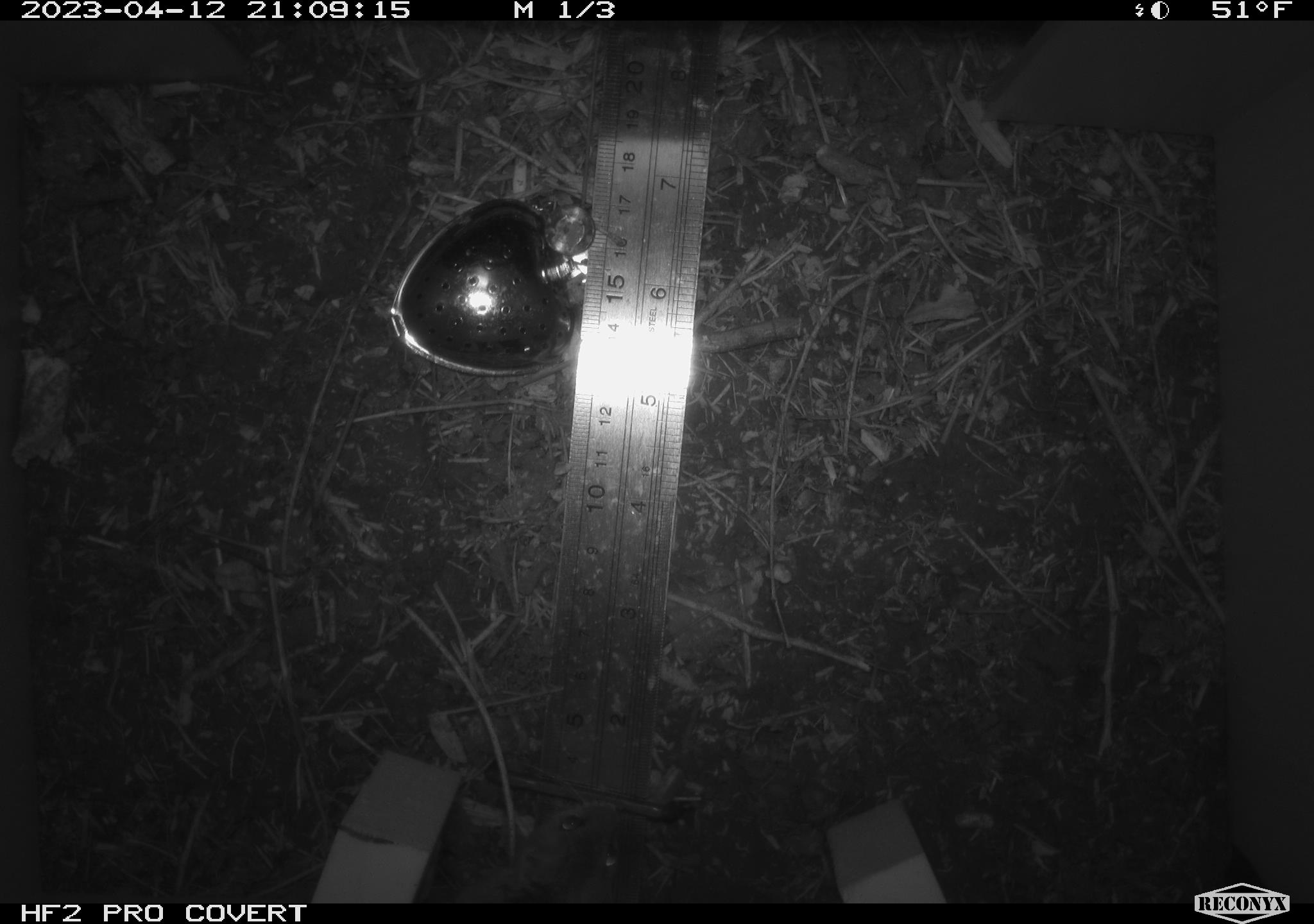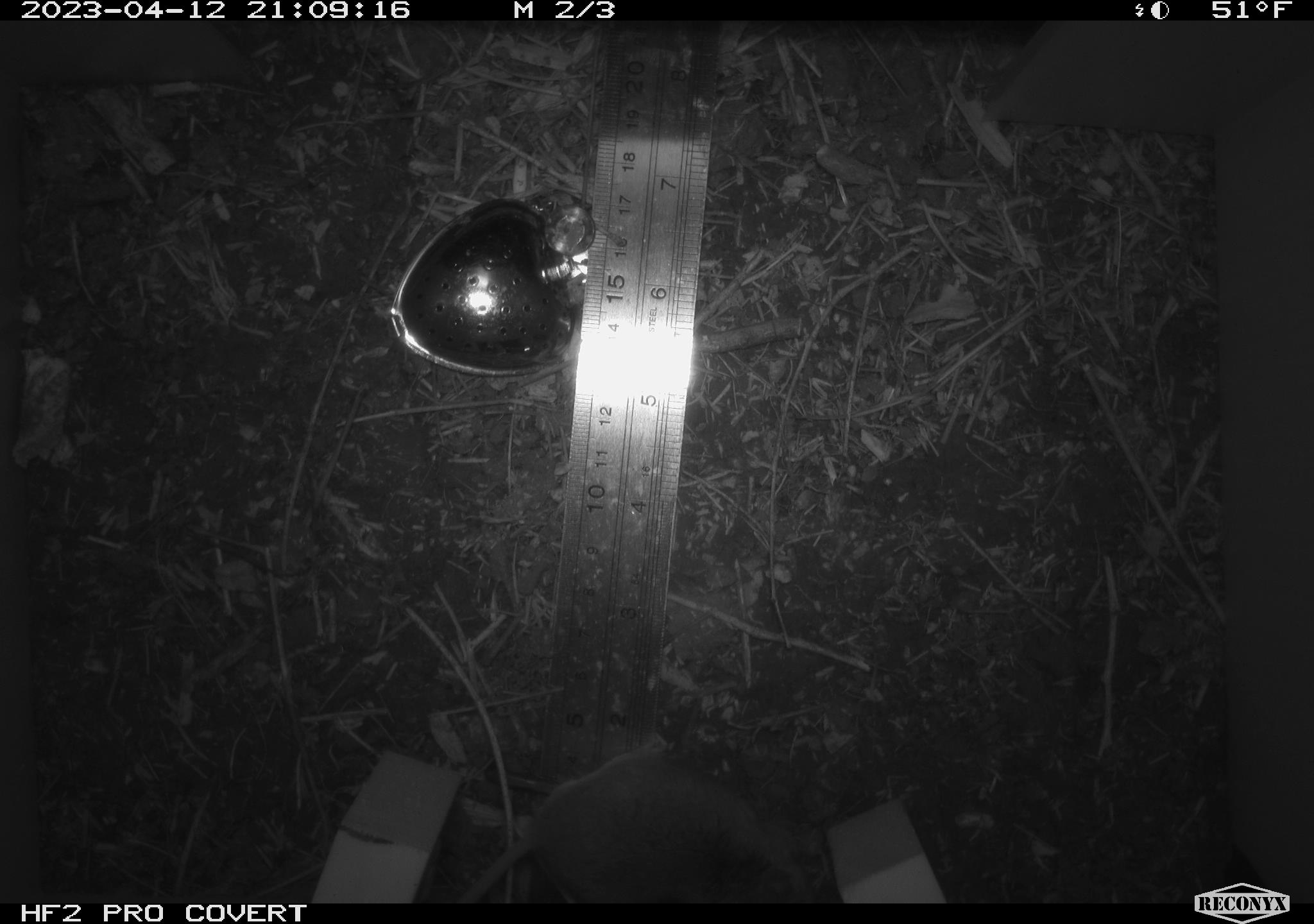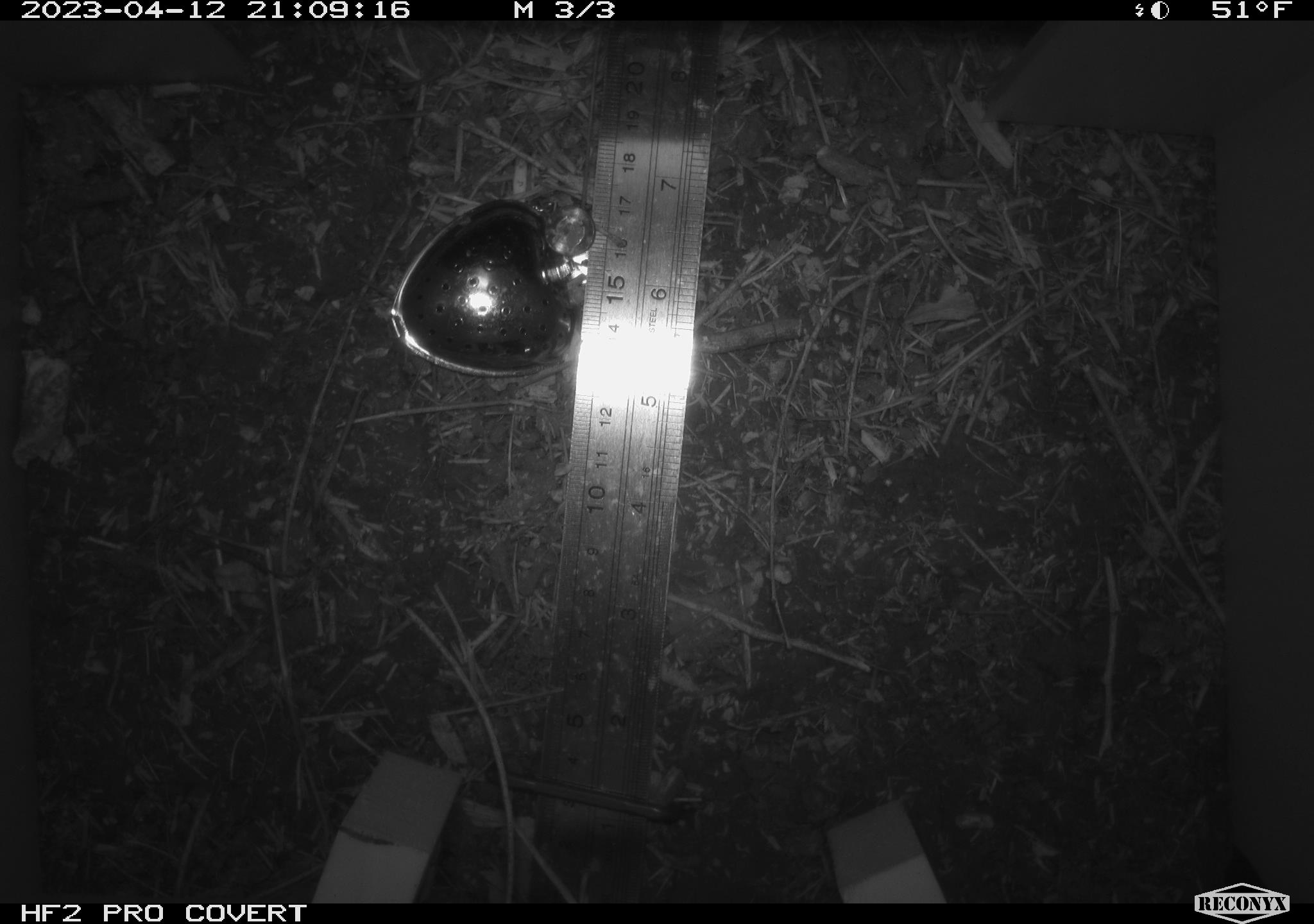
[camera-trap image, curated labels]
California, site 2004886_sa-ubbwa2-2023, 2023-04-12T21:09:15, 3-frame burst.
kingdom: Animalia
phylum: Chordata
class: Mammalia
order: Rodentia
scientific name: Rodentia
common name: mouse species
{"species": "mouse species (Rodentia)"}